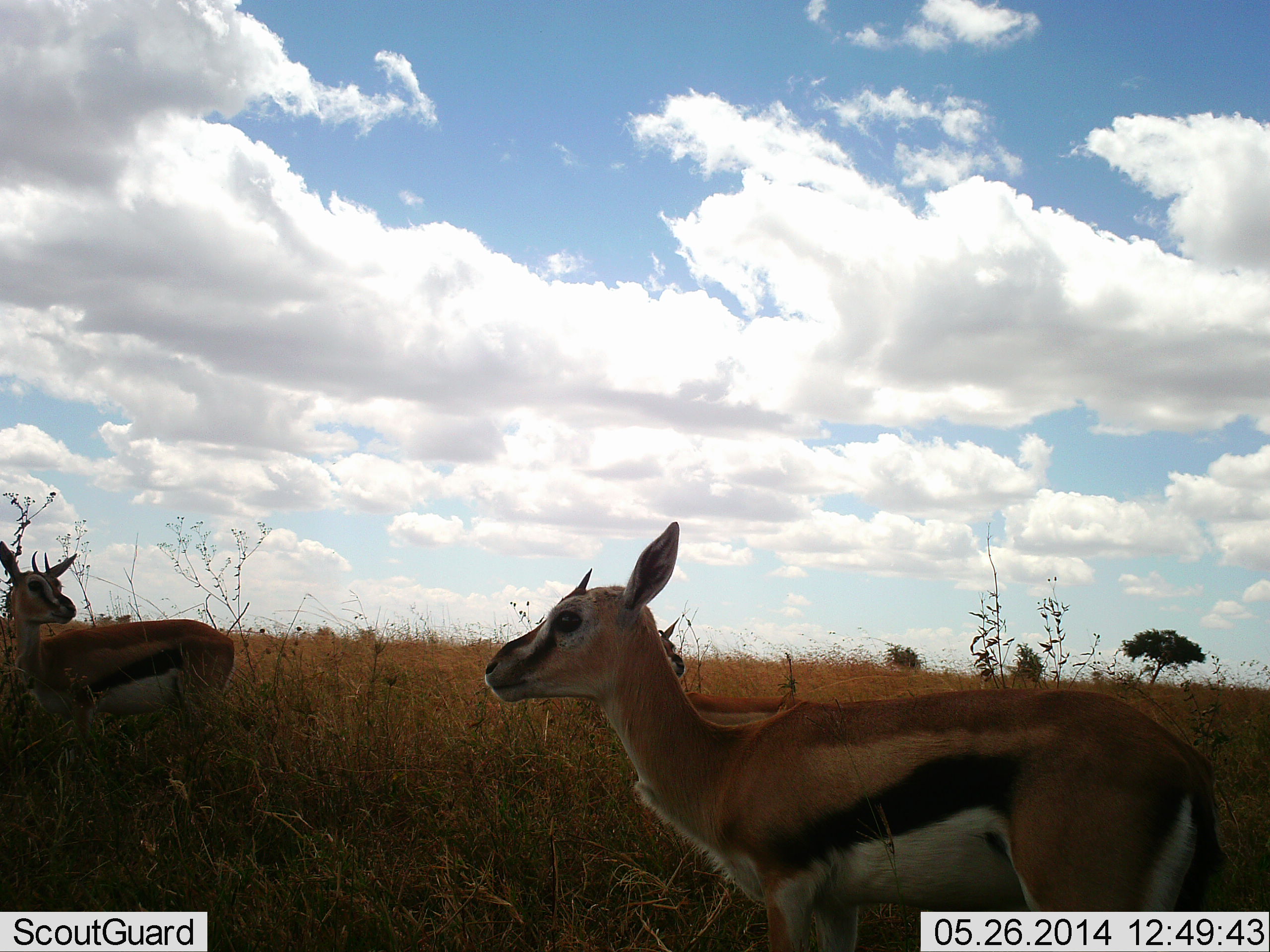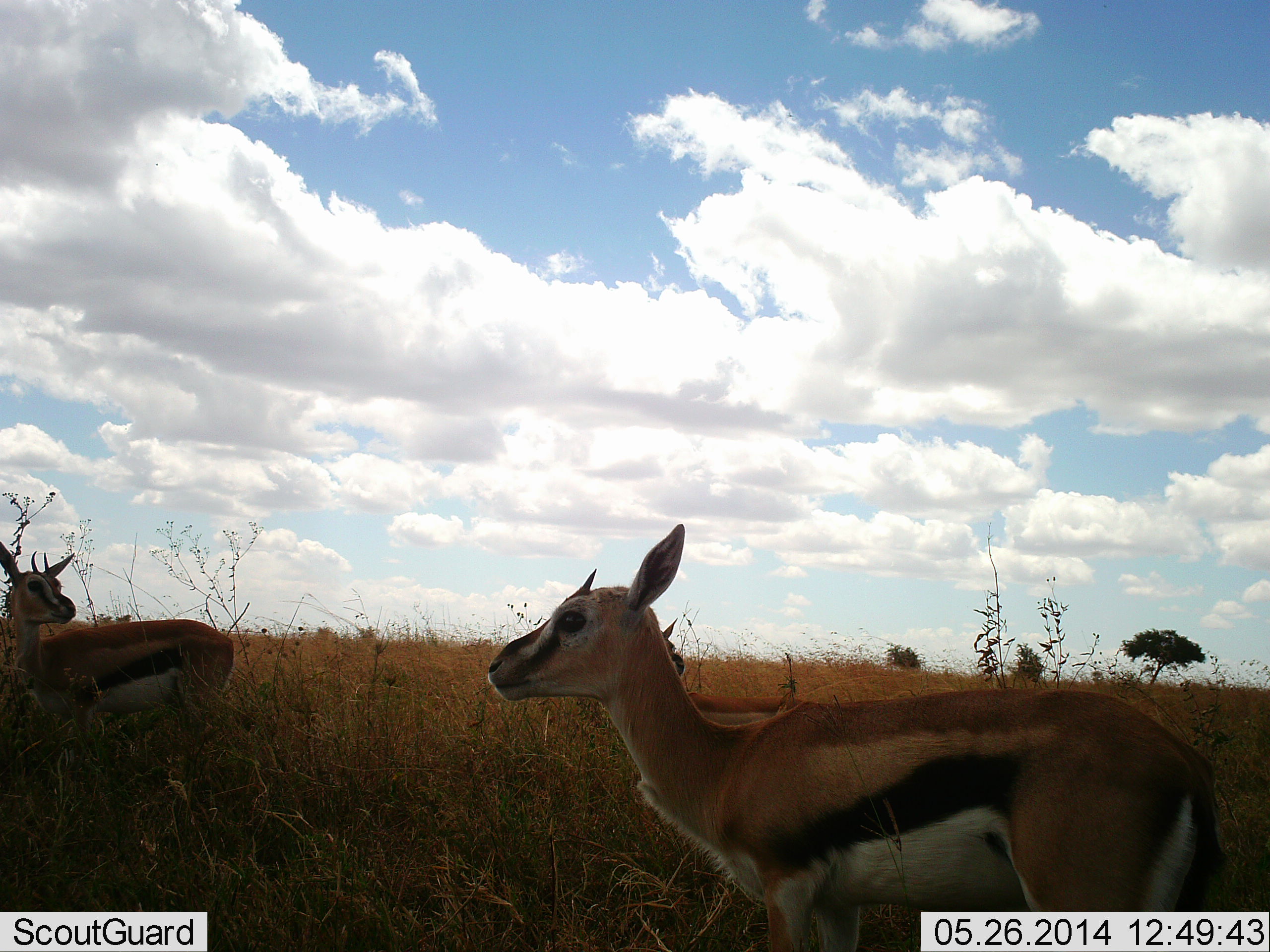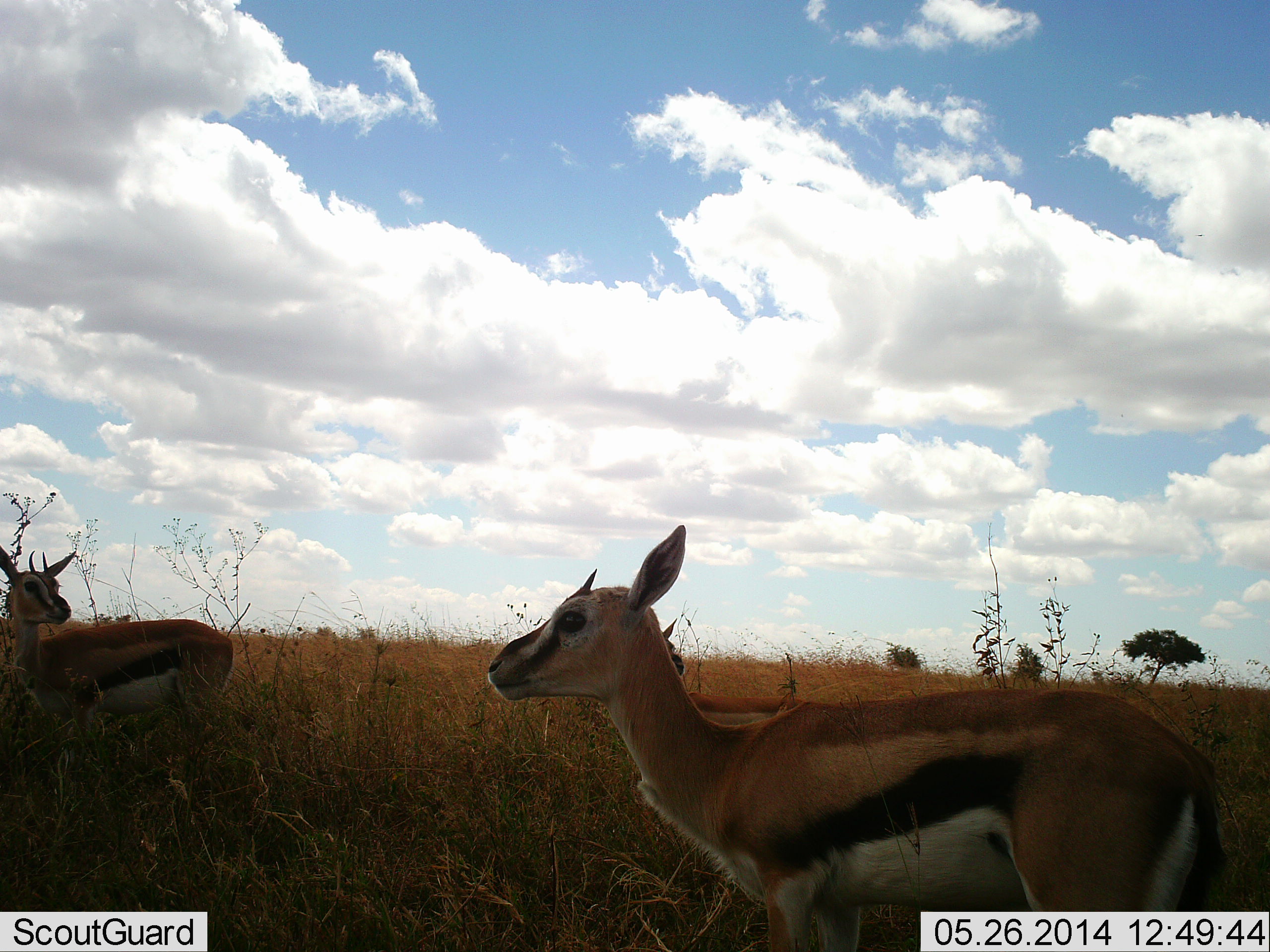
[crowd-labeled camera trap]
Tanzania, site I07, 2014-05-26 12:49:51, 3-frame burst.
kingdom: Animalia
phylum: Chordata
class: Mammalia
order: Artiodactyla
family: Bovidae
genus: Eudorcas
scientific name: Eudorcas thomsonii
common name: thomson's gazelle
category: gazellethomsons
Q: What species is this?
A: Gazellethomsons (thomson's gazelle) (Eudorcas thomsonii).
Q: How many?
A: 3.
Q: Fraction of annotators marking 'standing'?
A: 100%.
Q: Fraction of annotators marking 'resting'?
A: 0%.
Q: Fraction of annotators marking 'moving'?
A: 0%.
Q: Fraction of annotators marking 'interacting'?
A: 0%.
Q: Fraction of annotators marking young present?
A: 0%.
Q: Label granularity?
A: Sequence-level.